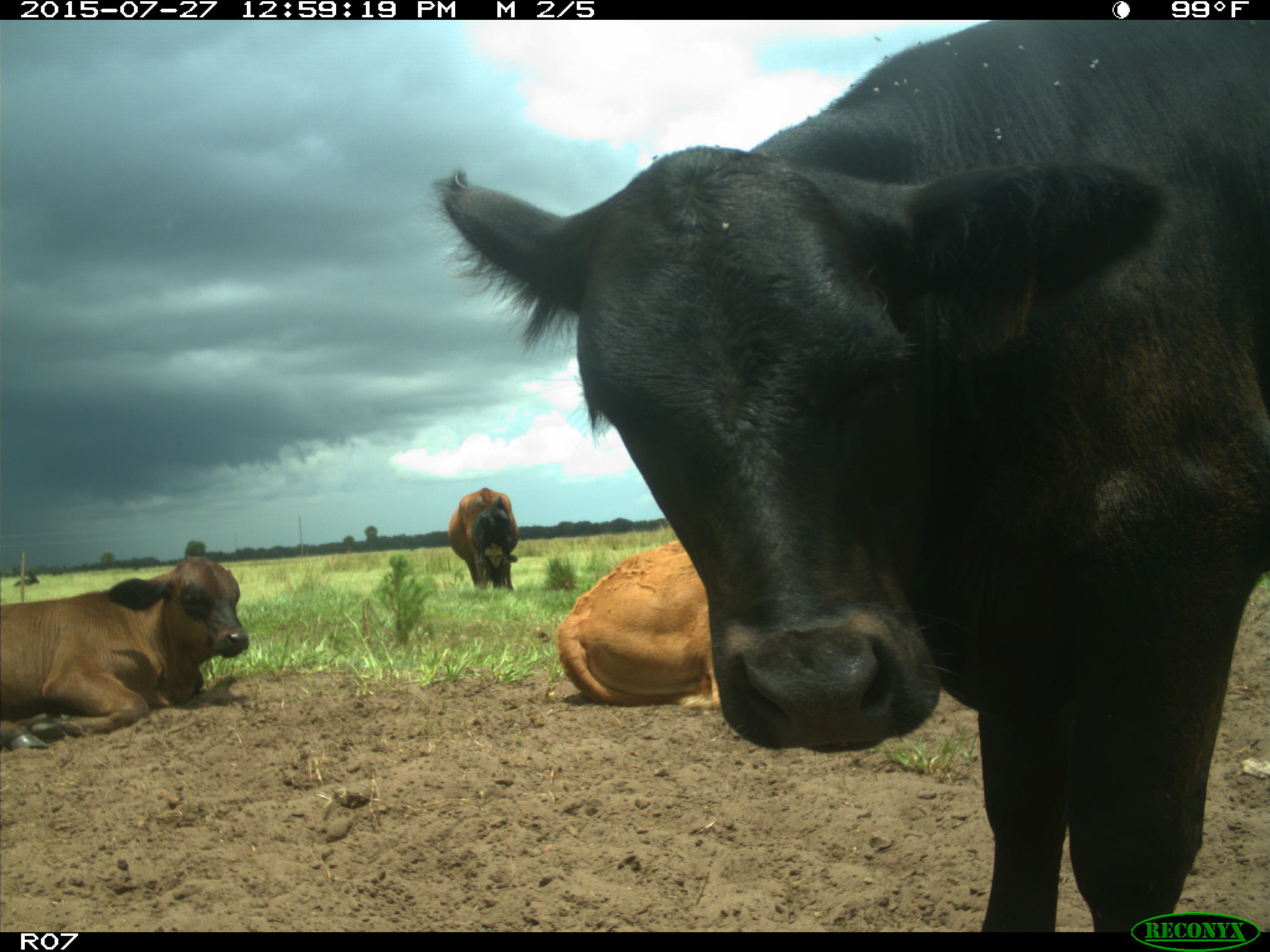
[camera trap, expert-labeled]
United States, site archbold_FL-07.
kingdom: Animalia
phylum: Chordata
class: Mammalia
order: Artiodactyla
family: Bovidae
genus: Bos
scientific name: Bos taurus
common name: domestic cow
Bos taurus (domestic cow).